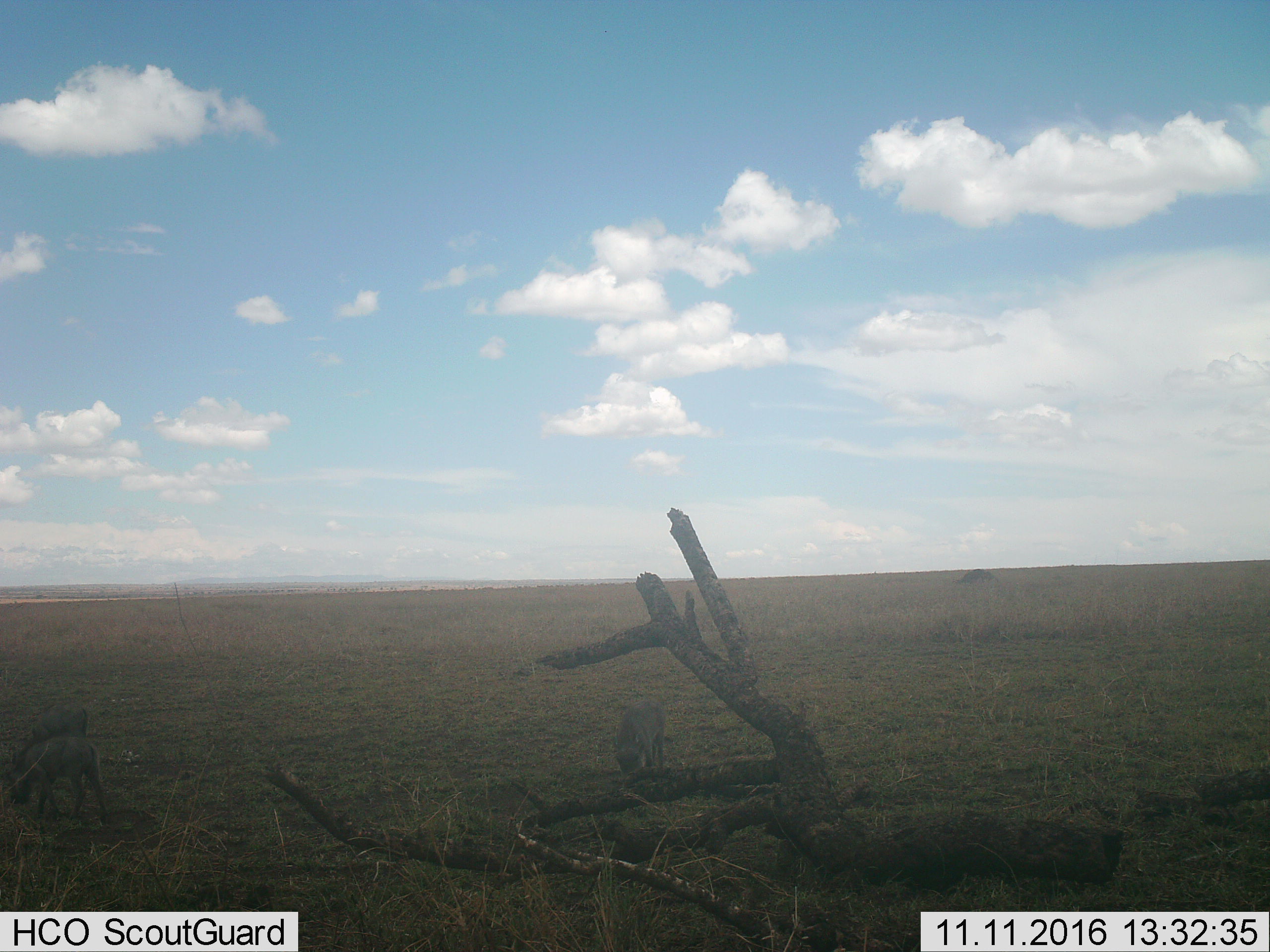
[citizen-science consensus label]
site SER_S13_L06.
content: unidentified animal